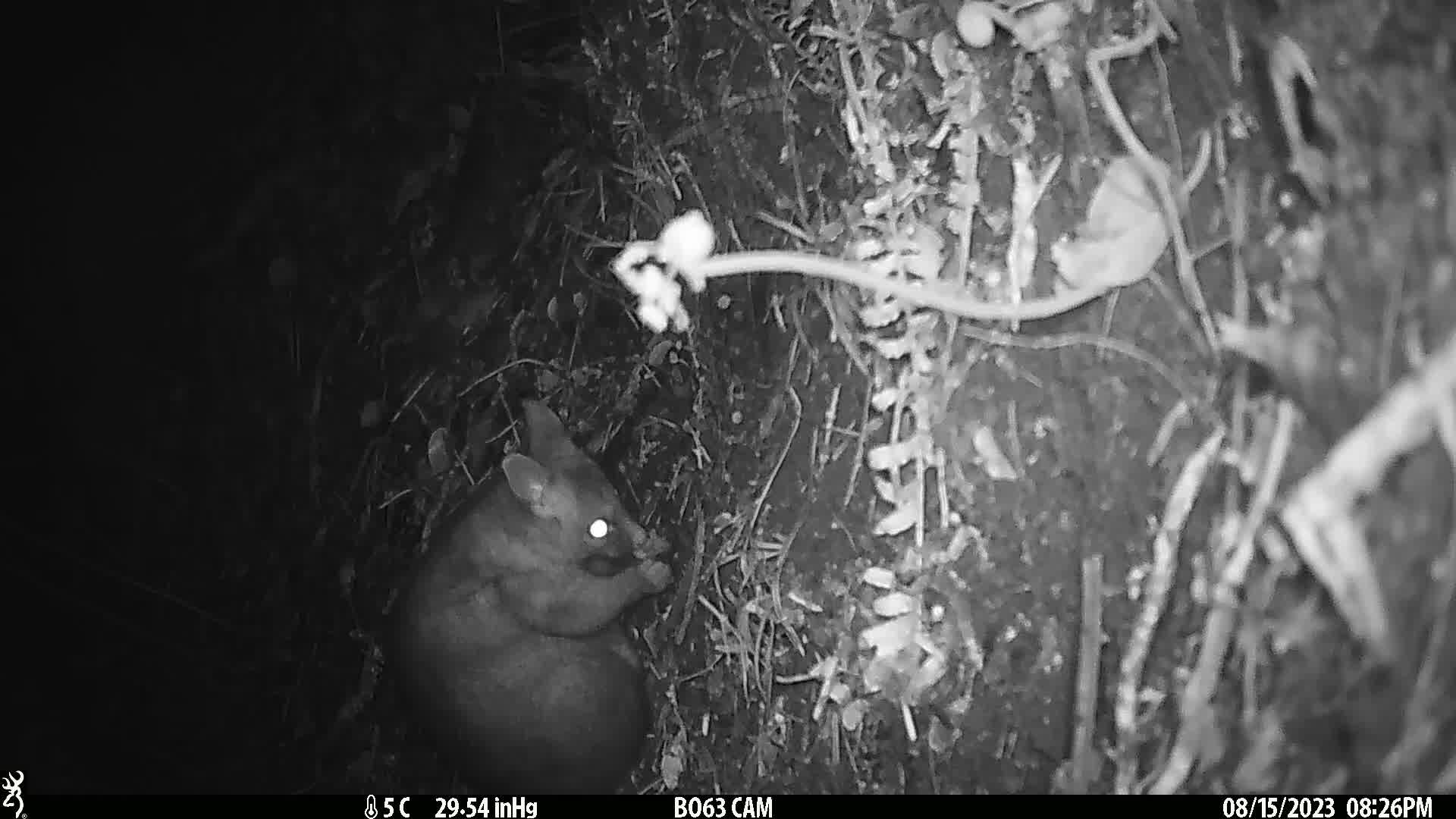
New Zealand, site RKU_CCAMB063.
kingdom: Animalia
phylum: Chordata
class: Mammalia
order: Diprotodontia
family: Phalangeridae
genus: Trichosurus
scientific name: Trichosurus vulpecula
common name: common brushtail possum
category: possum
Possum (common brushtail possum) (Trichosurus vulpecula).